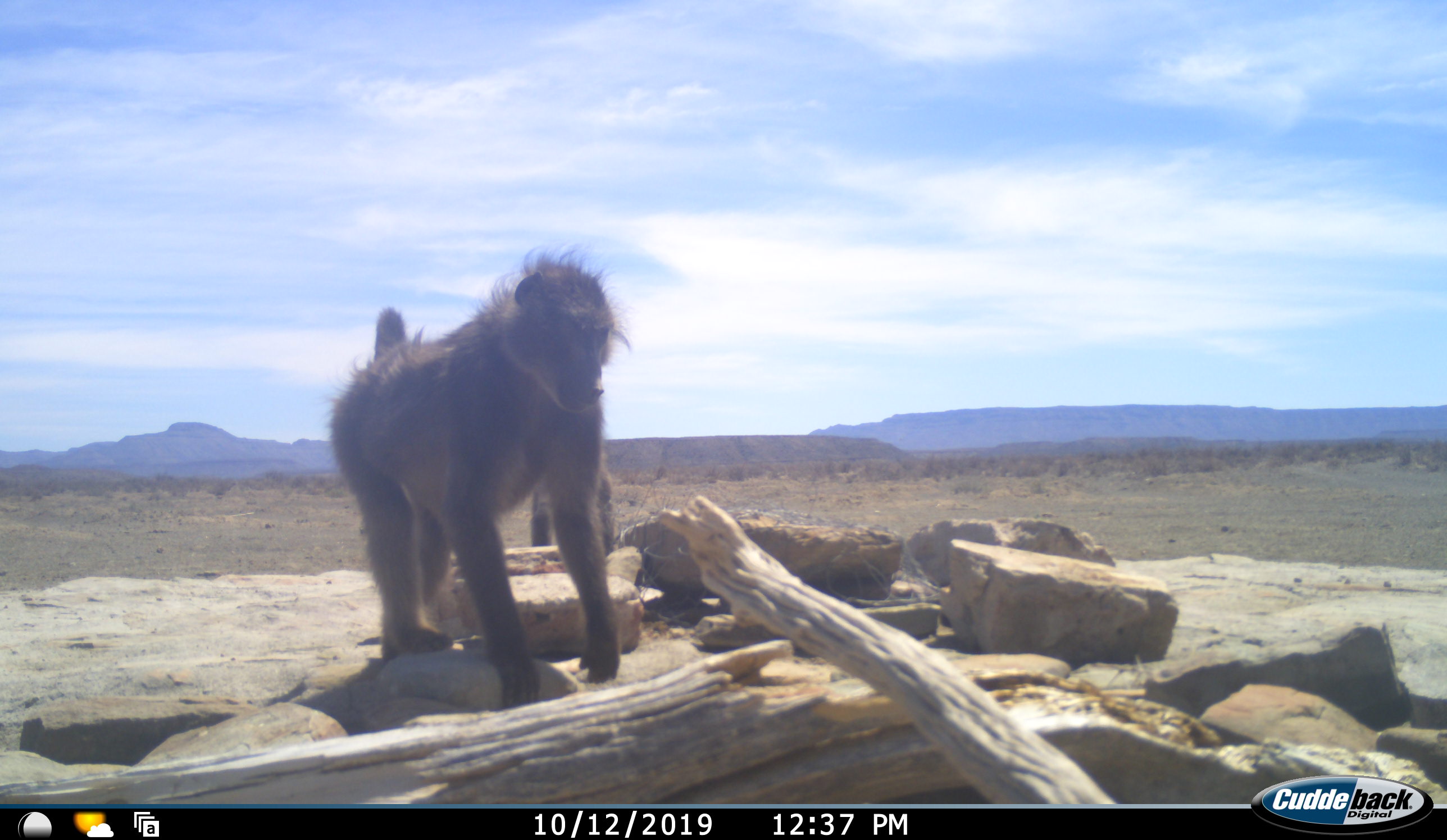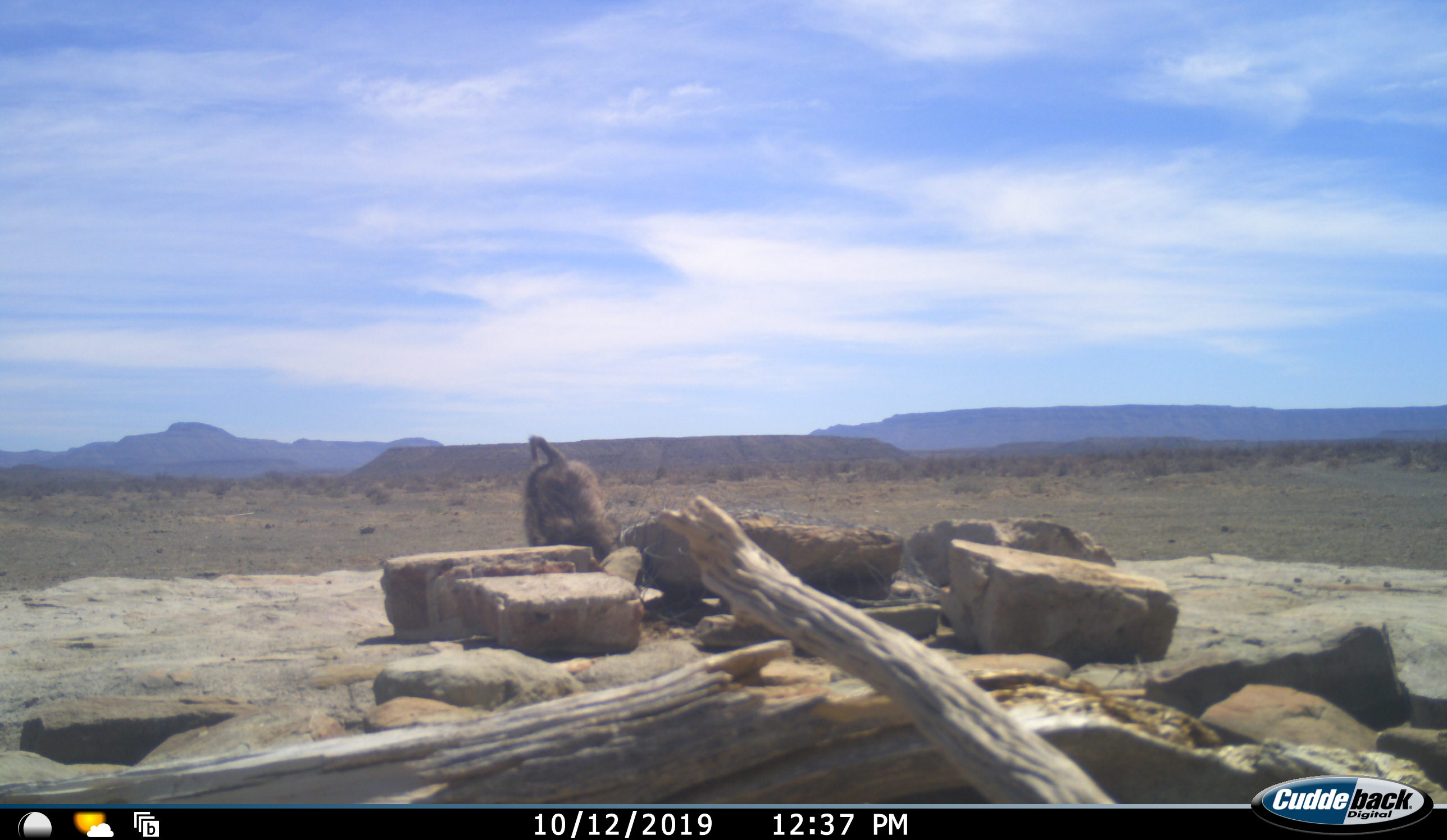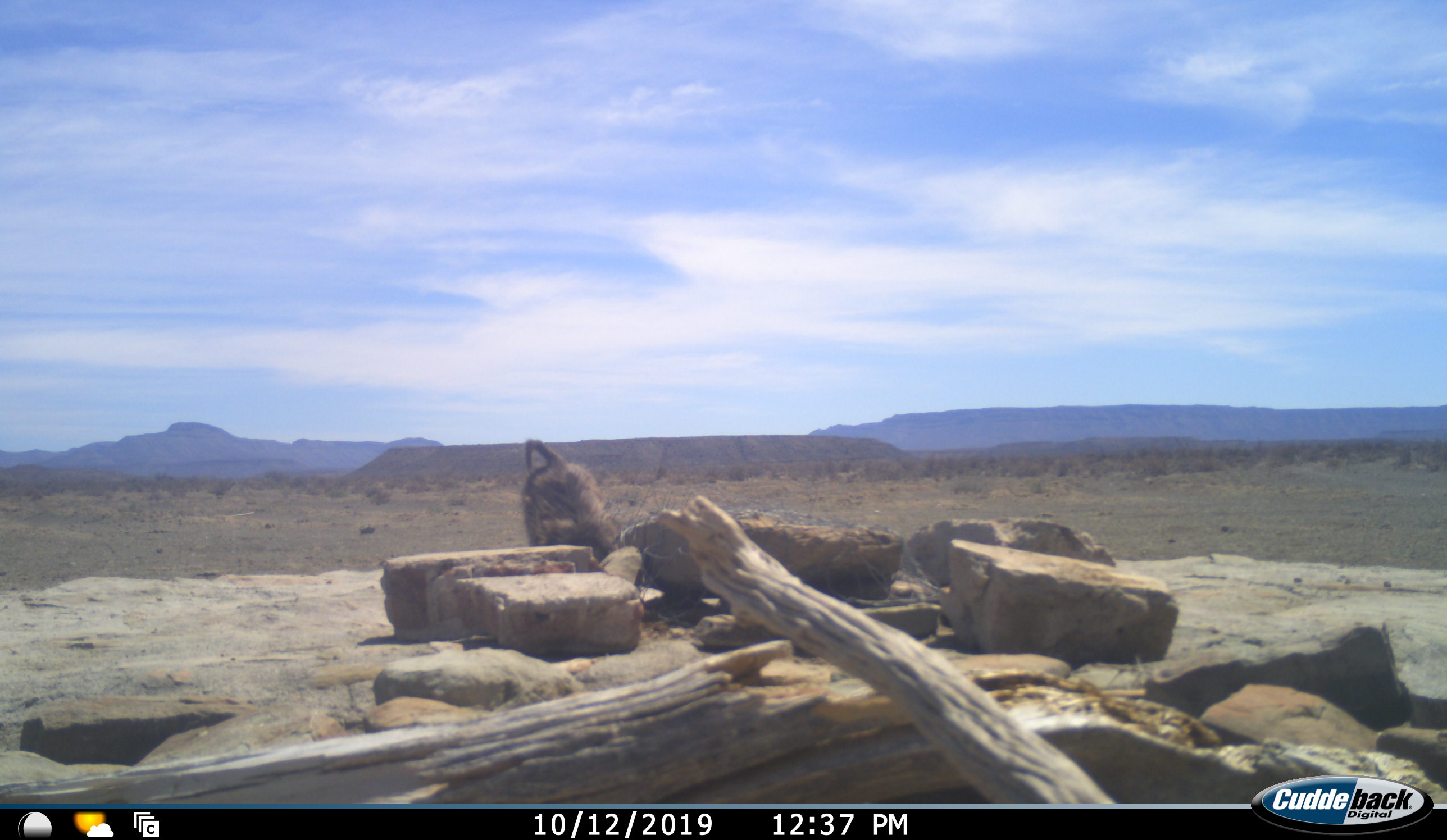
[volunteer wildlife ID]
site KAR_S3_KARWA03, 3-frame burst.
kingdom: Animalia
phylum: Chordata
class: Mammalia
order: Primates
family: Cercopithecidae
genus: Papio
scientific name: Papio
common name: baboon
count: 2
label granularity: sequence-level